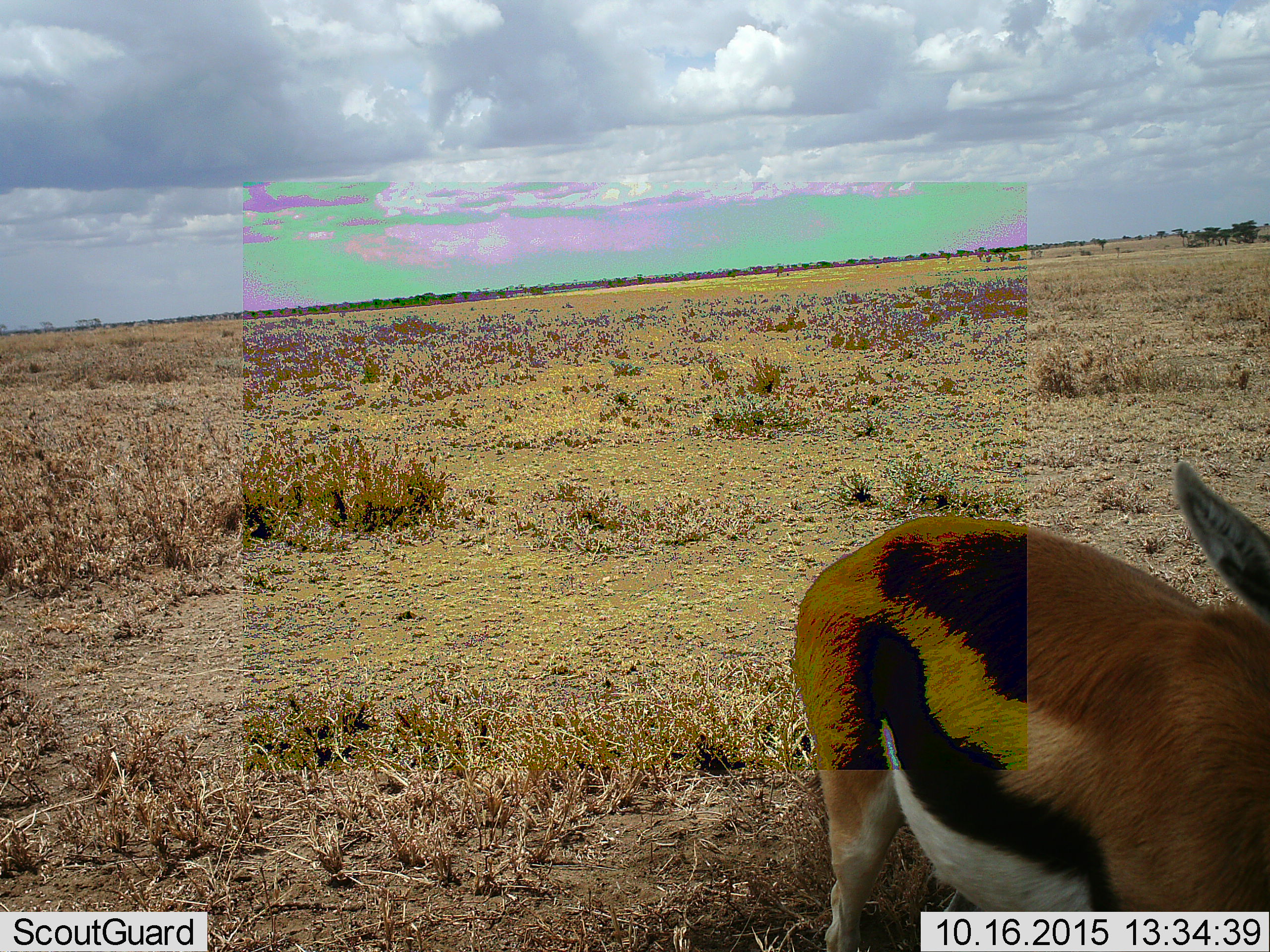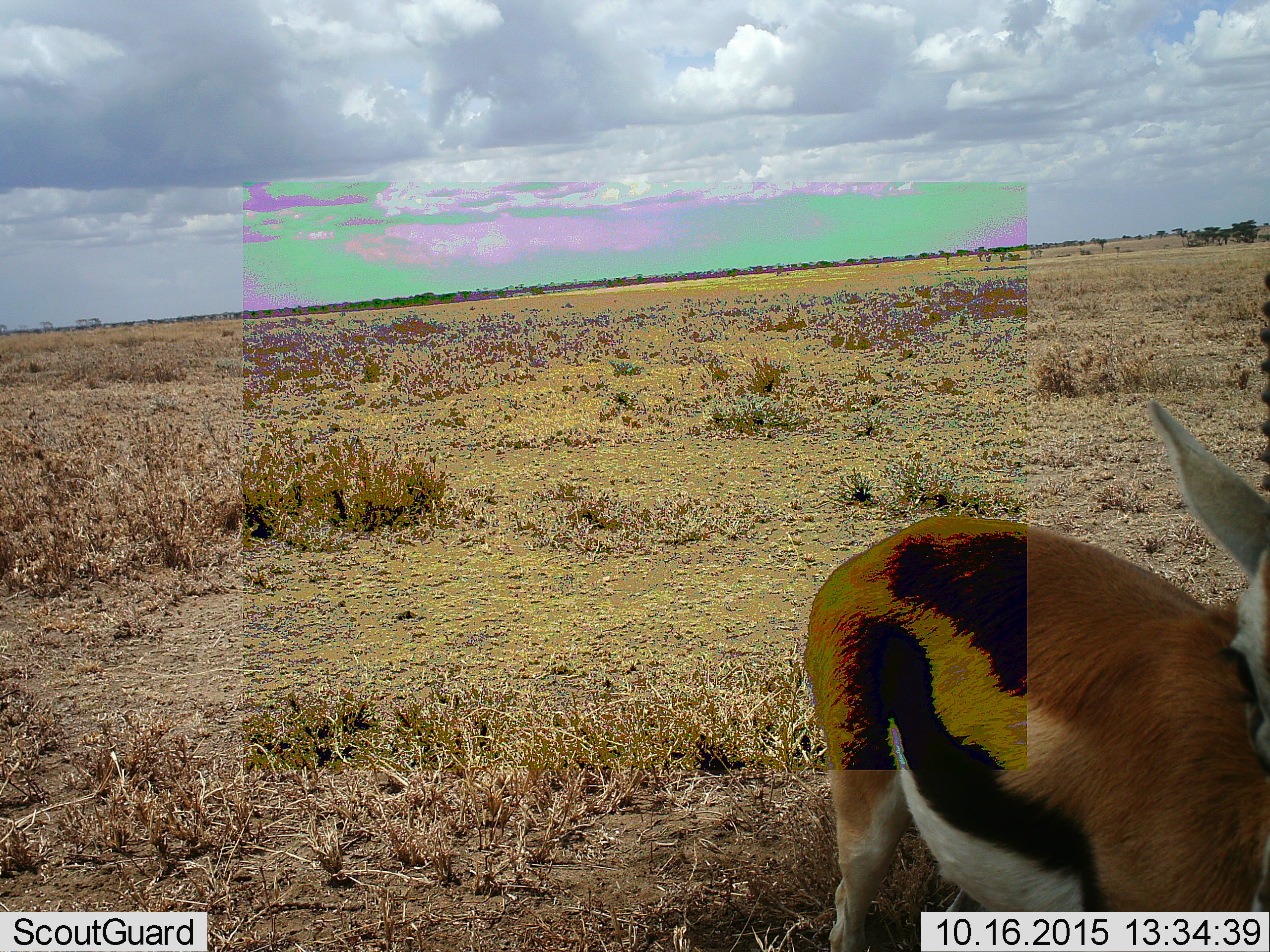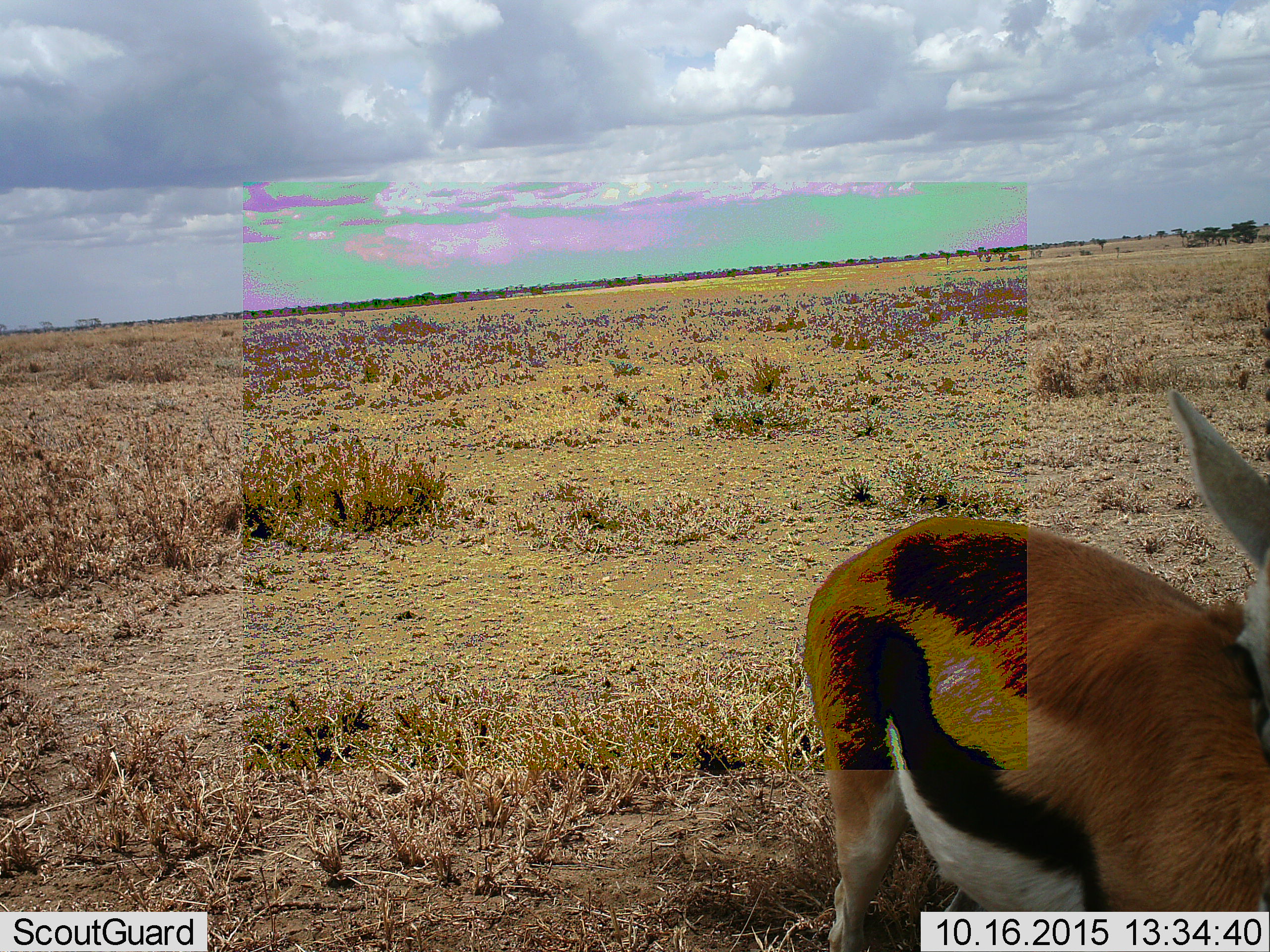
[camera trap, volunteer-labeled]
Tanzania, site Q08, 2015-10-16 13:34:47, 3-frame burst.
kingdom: Animalia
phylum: Chordata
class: Mammalia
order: Artiodactyla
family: Bovidae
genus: Eudorcas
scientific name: Eudorcas thomsonii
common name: thomson's gazelle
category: gazellethomsons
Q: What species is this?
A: Gazellethomsons (thomson's gazelle) (Eudorcas thomsonii).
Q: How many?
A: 1.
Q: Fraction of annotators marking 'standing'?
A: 89%.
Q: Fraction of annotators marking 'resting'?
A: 11%.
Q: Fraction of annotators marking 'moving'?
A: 0%.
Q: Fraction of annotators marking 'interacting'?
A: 0%.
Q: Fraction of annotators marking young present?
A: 0%.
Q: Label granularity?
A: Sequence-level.